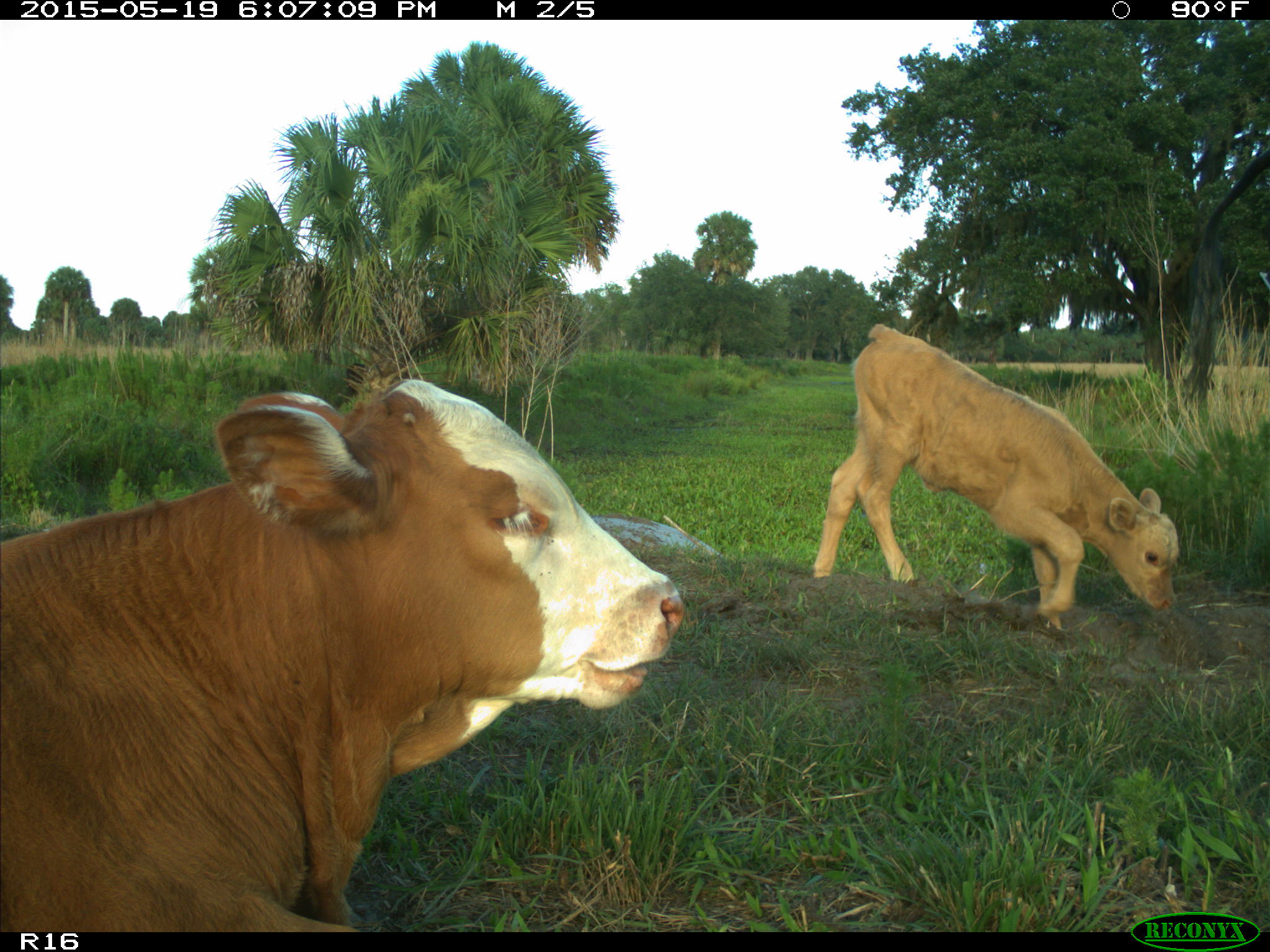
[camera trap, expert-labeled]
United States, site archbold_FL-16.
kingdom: Animalia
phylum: Chordata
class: Mammalia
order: Artiodactyla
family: Bovidae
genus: Bos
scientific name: Bos taurus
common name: domestic cow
Bos taurus (domestic cow).